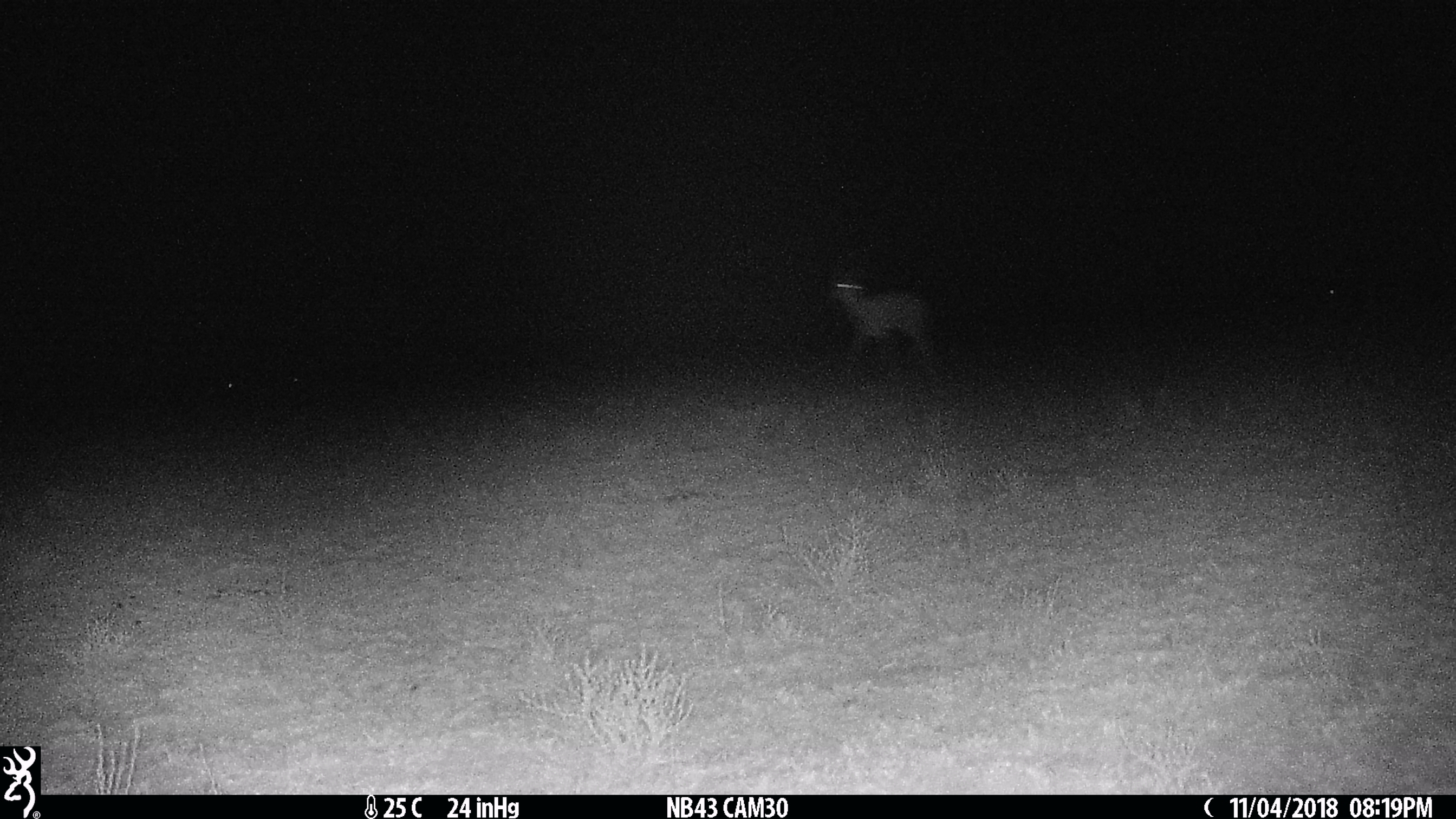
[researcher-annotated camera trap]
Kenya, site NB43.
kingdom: Animalia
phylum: Chordata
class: Mammalia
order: Artiodactyla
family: Bovidae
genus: Eudorcas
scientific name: Eudorcas thomsonii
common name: thomon's gazelle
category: gazelle thomsons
Gazelle thomsons (thomon's gazelle) (Eudorcas thomsonii).